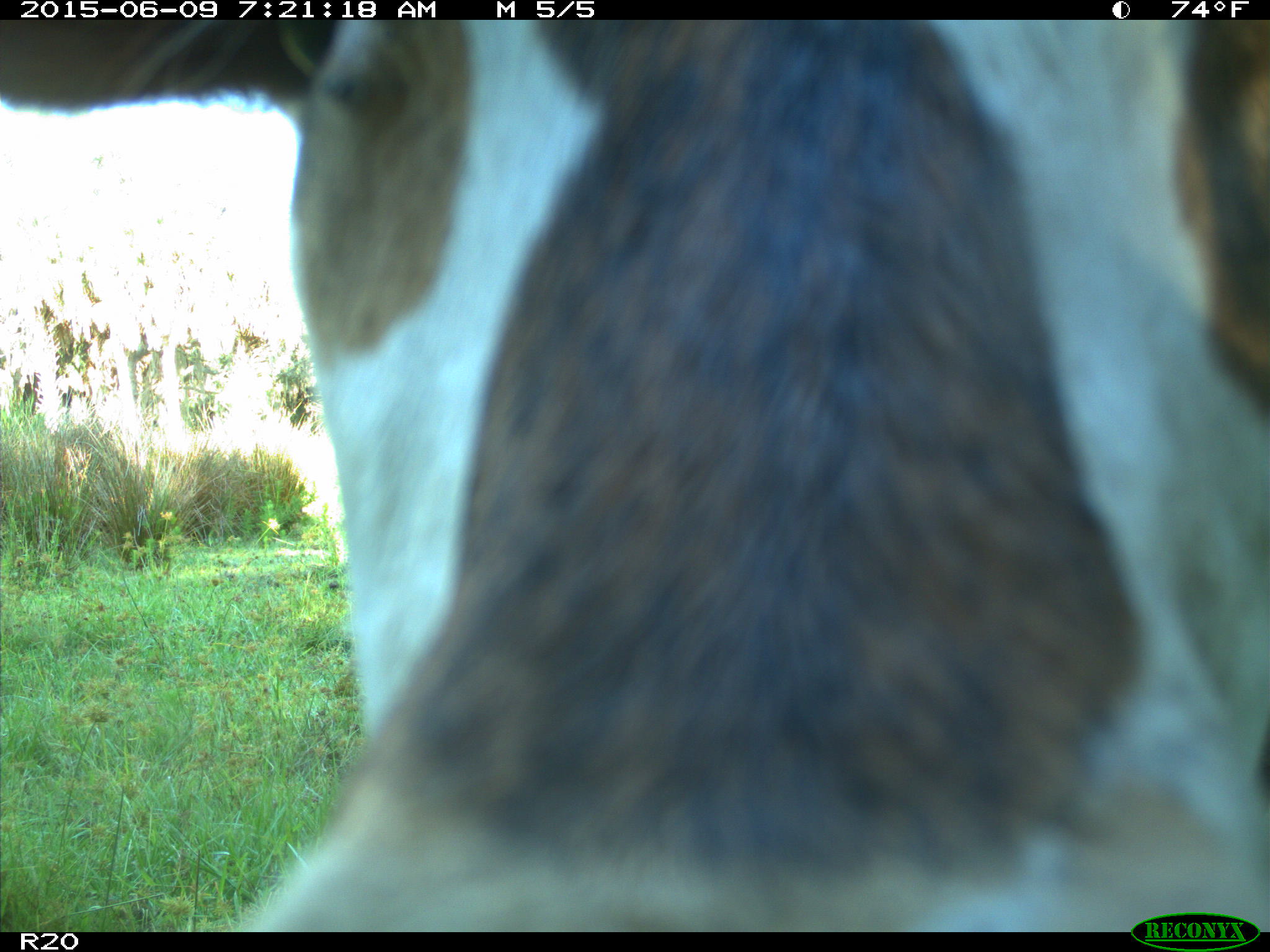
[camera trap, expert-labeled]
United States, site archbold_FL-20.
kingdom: Animalia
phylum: Chordata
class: Mammalia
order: Artiodactyla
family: Bovidae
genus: Bos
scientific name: Bos taurus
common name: domestic cow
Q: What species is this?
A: Bos taurus (domestic cow).